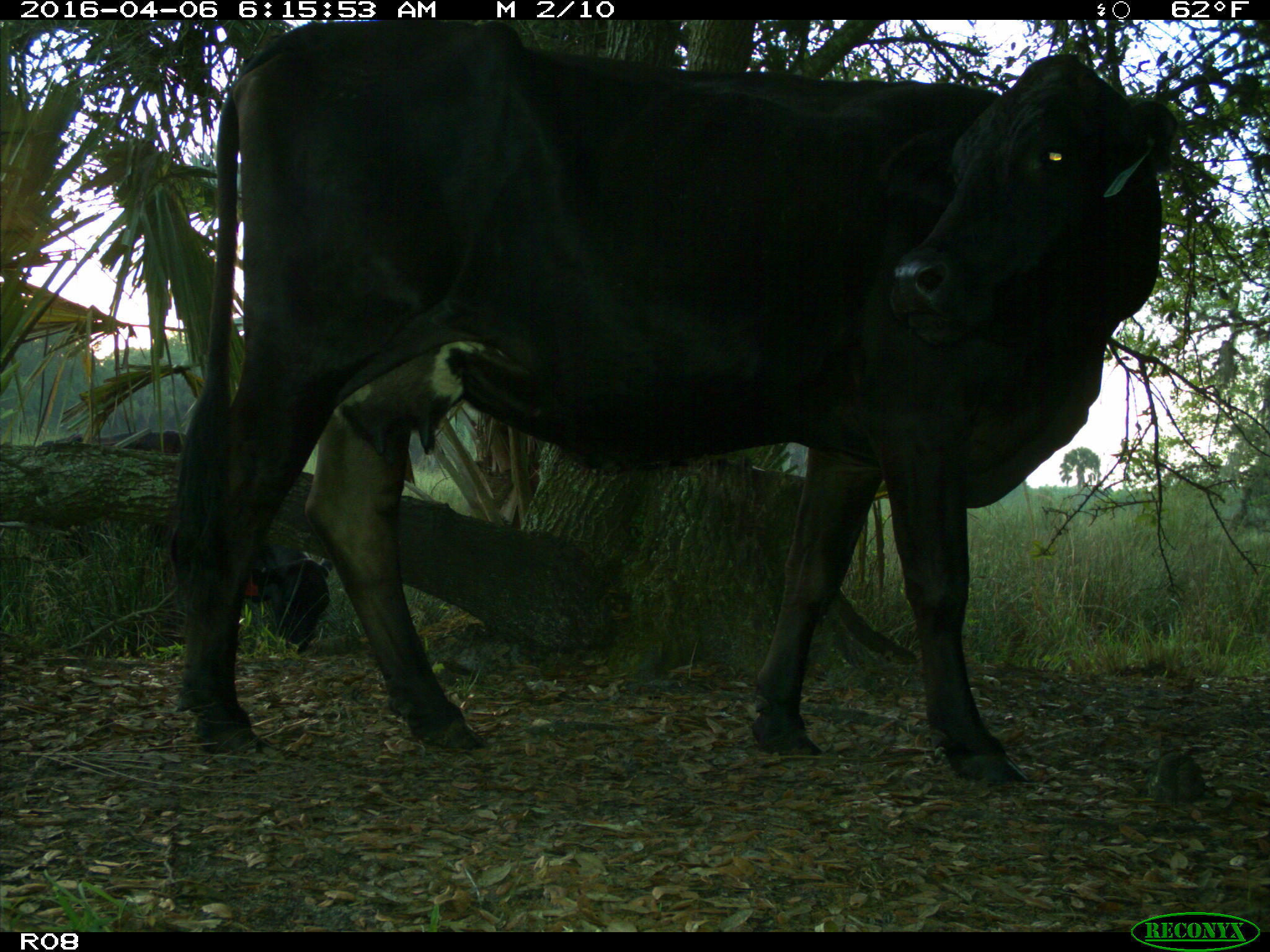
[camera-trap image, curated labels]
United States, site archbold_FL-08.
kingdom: Animalia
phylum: Chordata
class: Mammalia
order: Artiodactyla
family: Bovidae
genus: Bos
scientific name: Bos taurus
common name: domestic cow